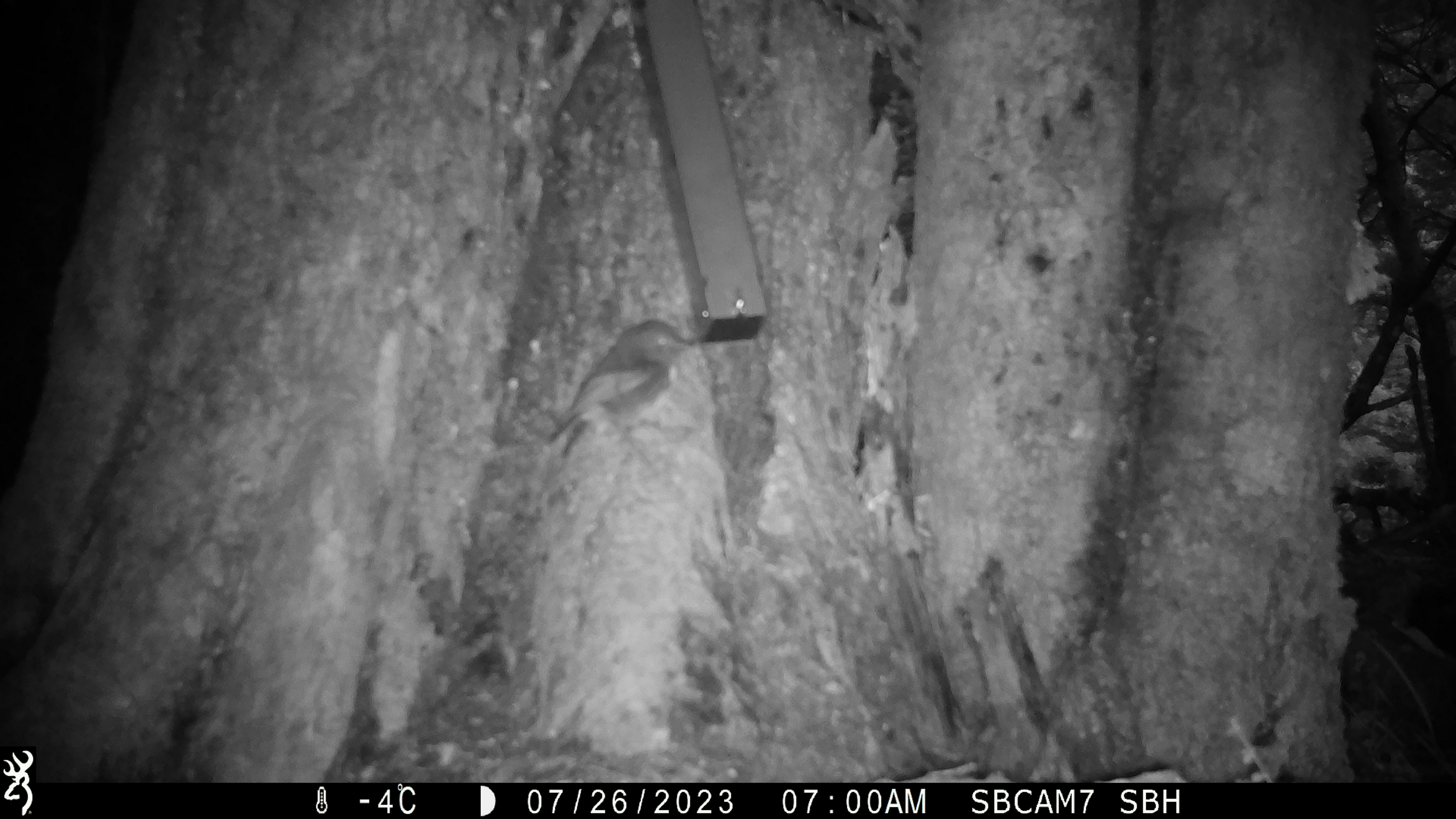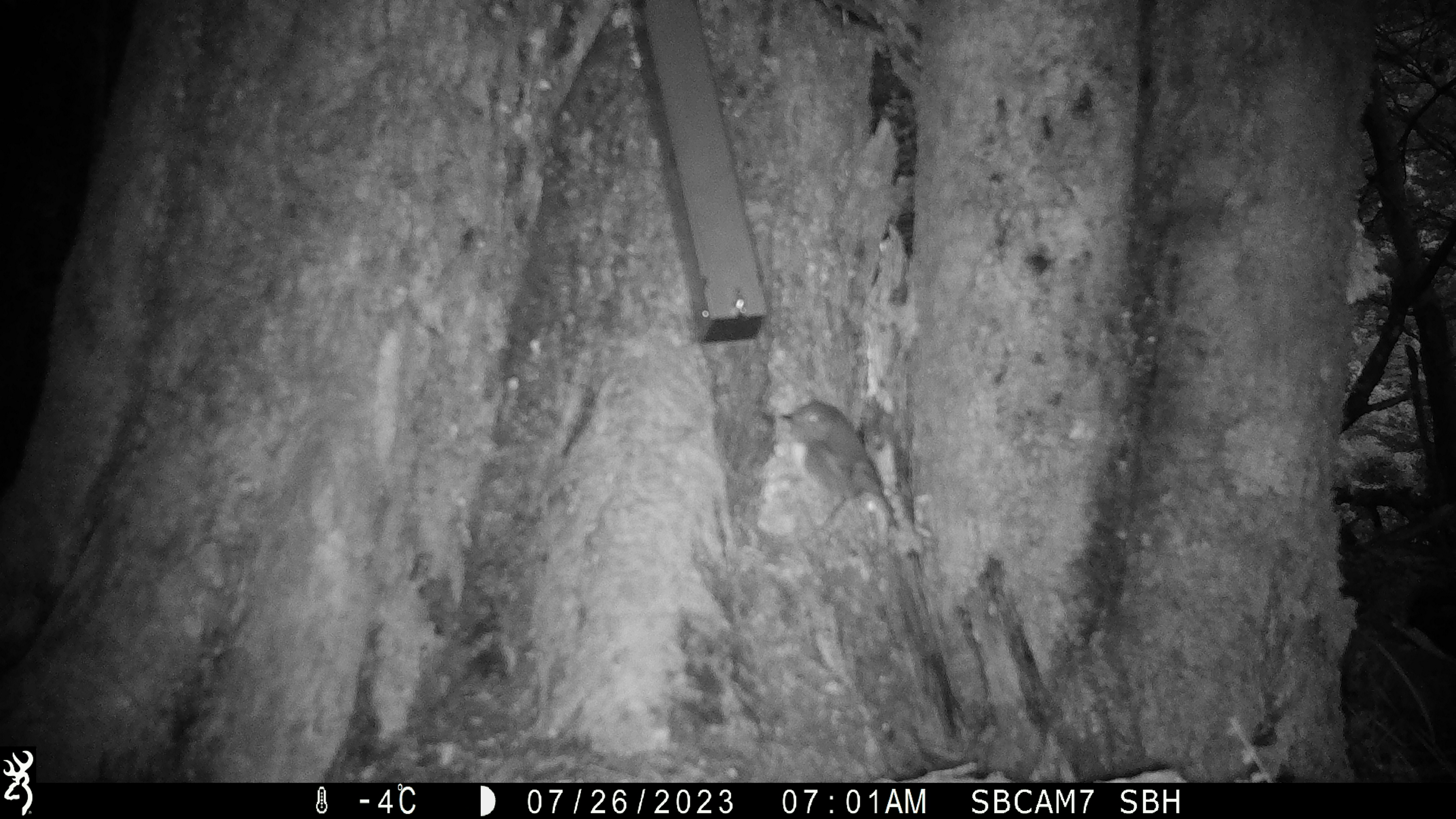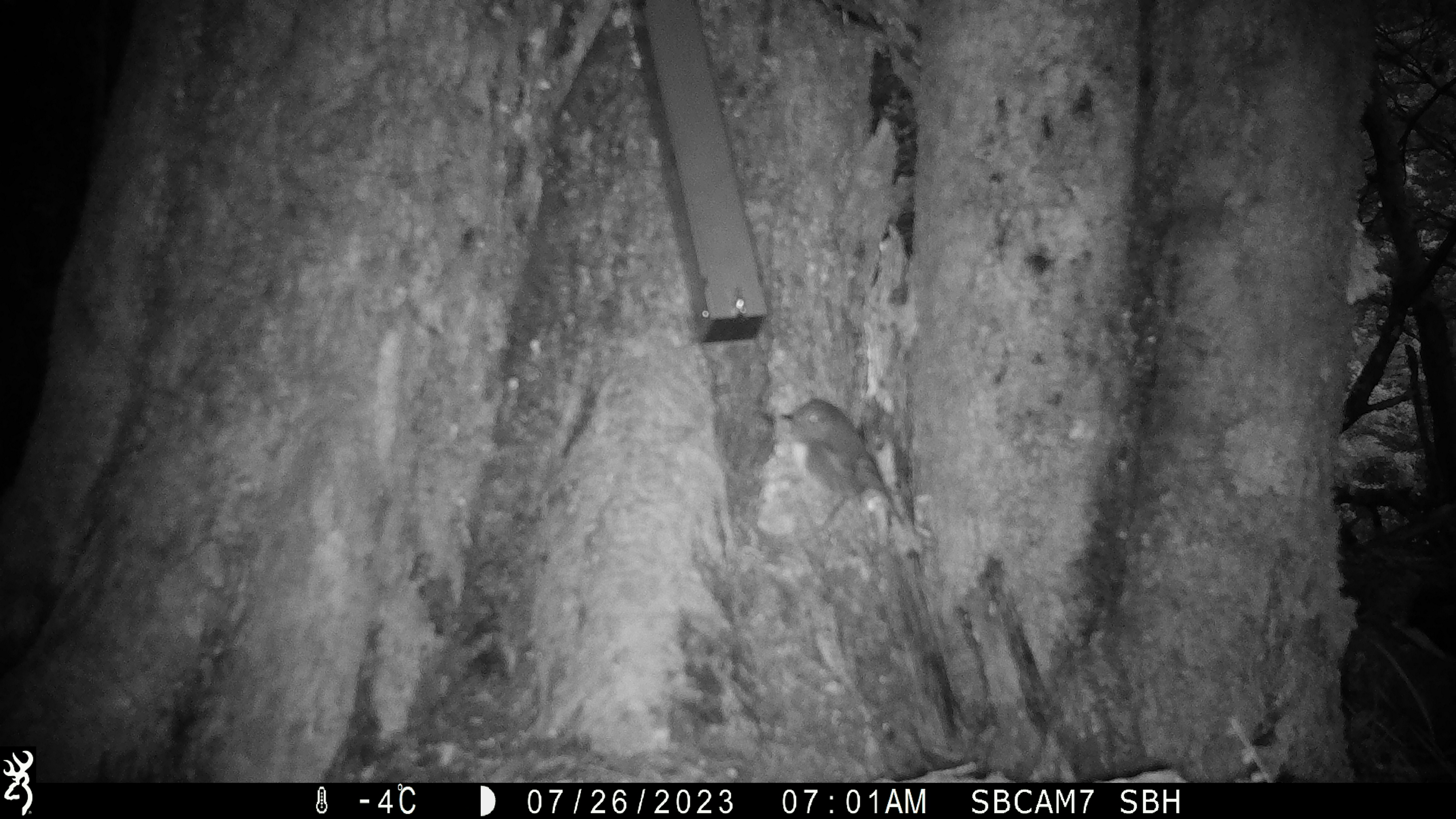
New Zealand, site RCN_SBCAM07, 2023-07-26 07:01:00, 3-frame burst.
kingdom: Animalia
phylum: Chordata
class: Aves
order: Passeriformes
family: Petroicidae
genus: Petroica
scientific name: Petroica australis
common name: new zealand robin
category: robin